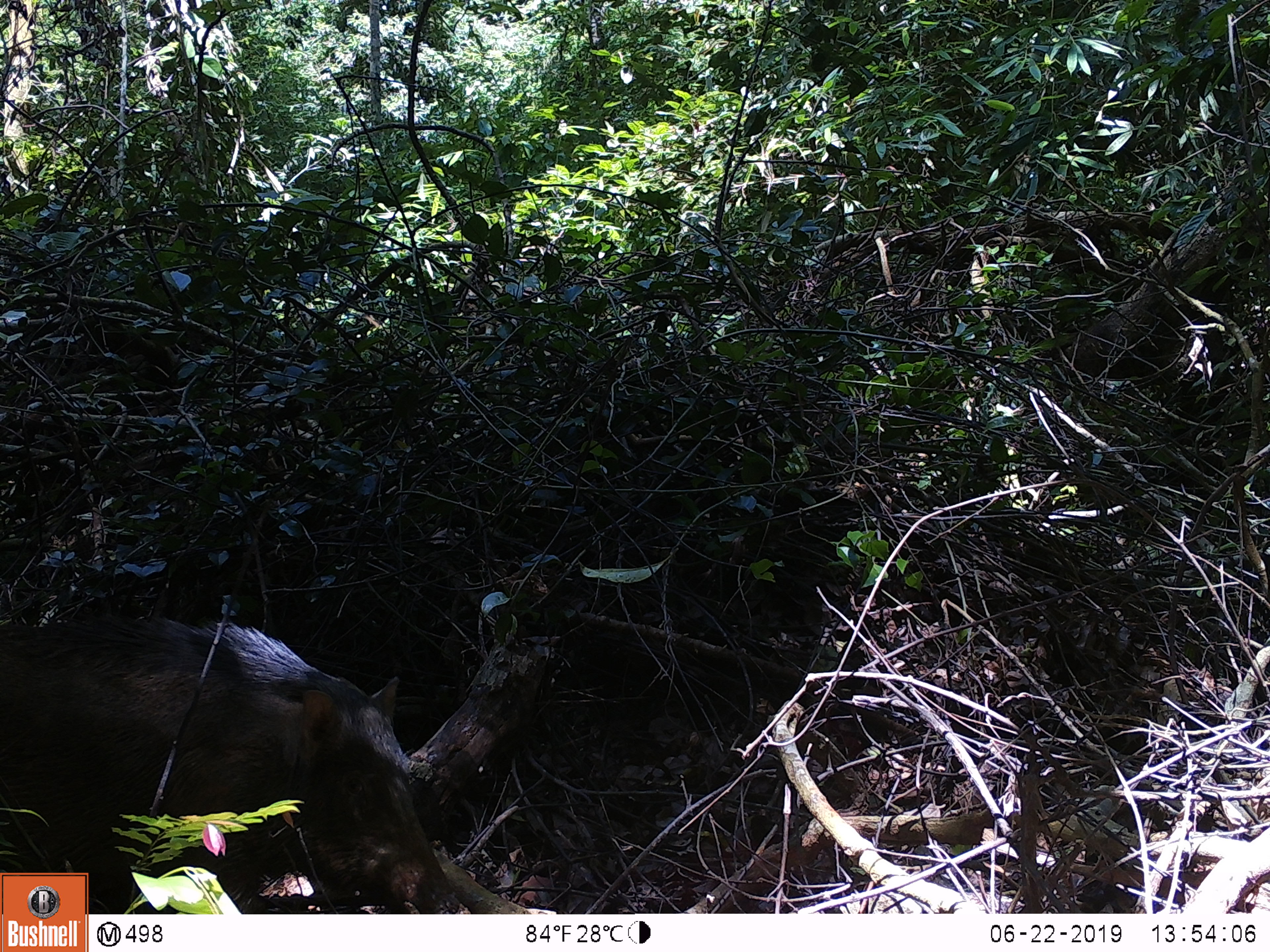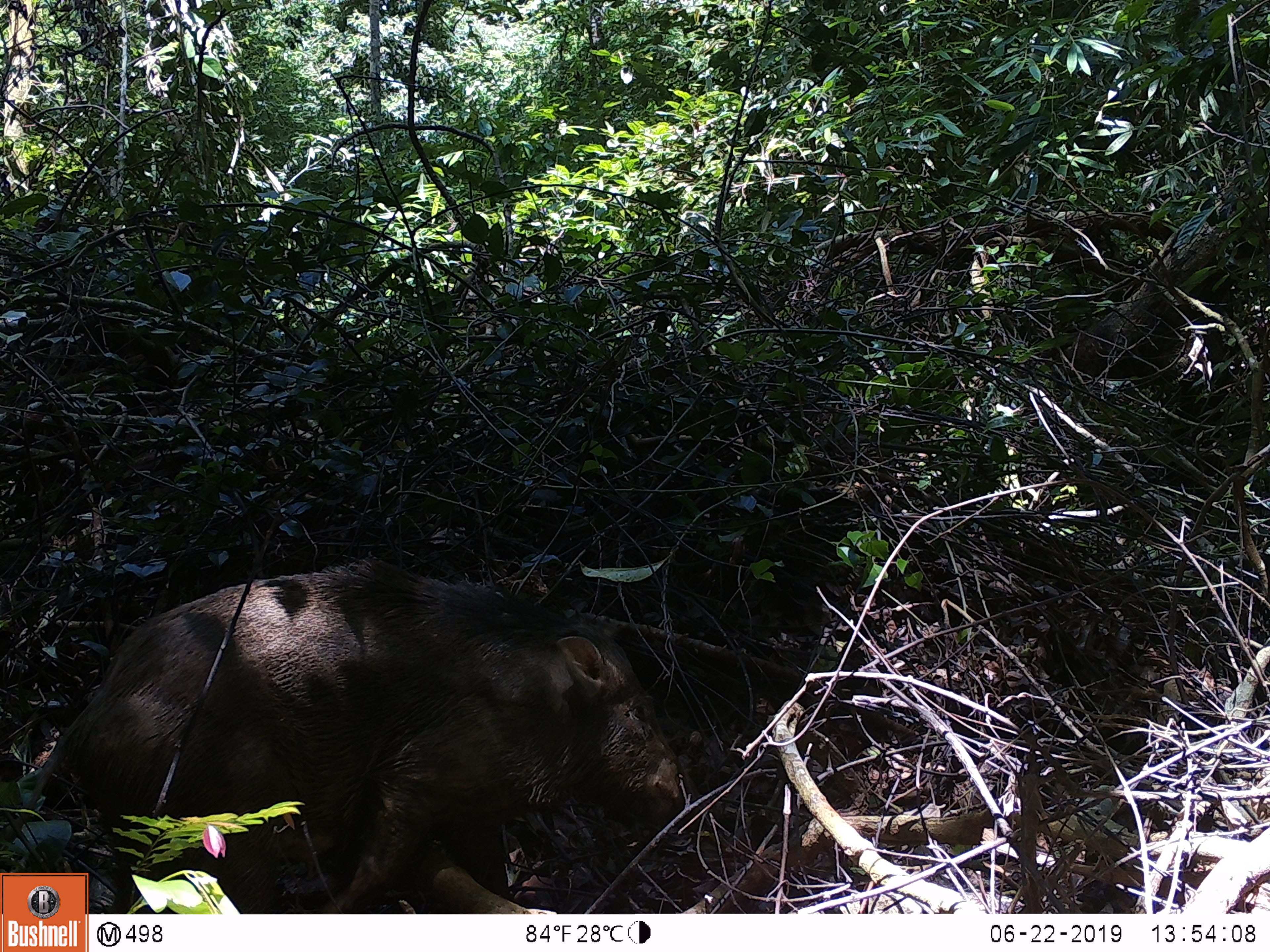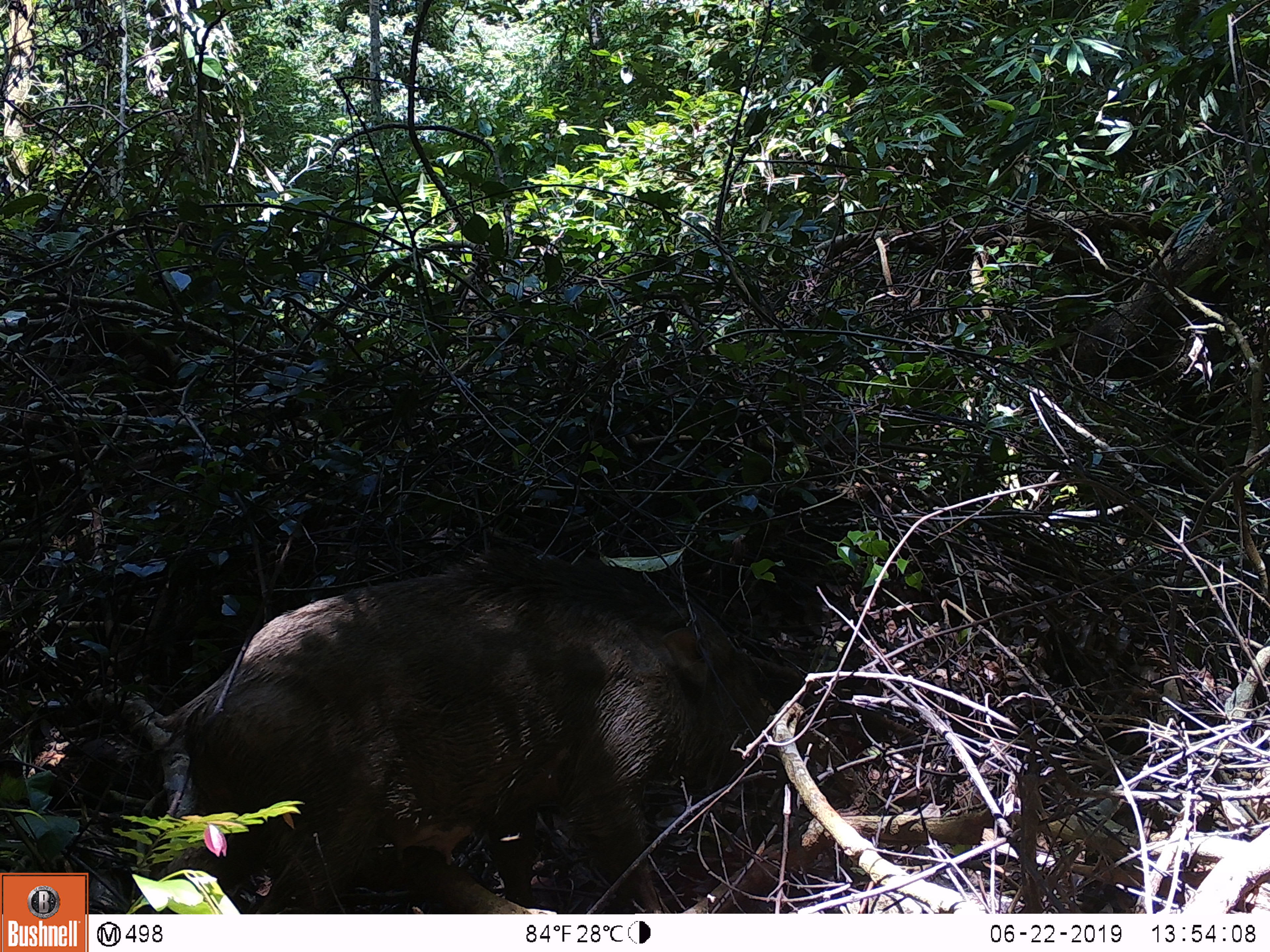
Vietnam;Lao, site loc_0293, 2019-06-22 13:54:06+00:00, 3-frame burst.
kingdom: Animalia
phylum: Chordata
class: Mammalia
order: Artiodactyla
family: Suidae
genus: Sus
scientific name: Sus scrofa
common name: eurasian wild pig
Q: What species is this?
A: Eurasian wild pig (Sus scrofa).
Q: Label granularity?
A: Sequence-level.